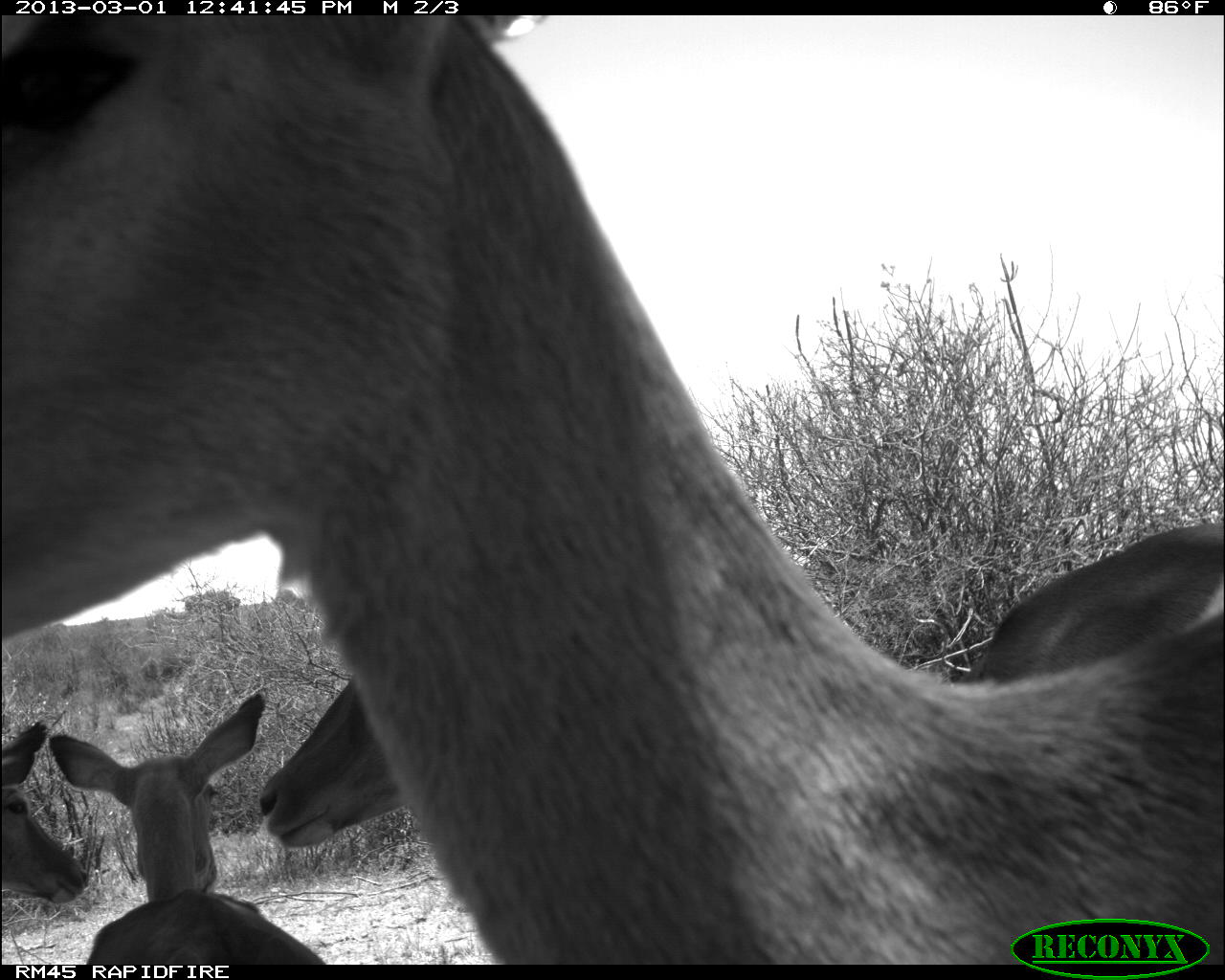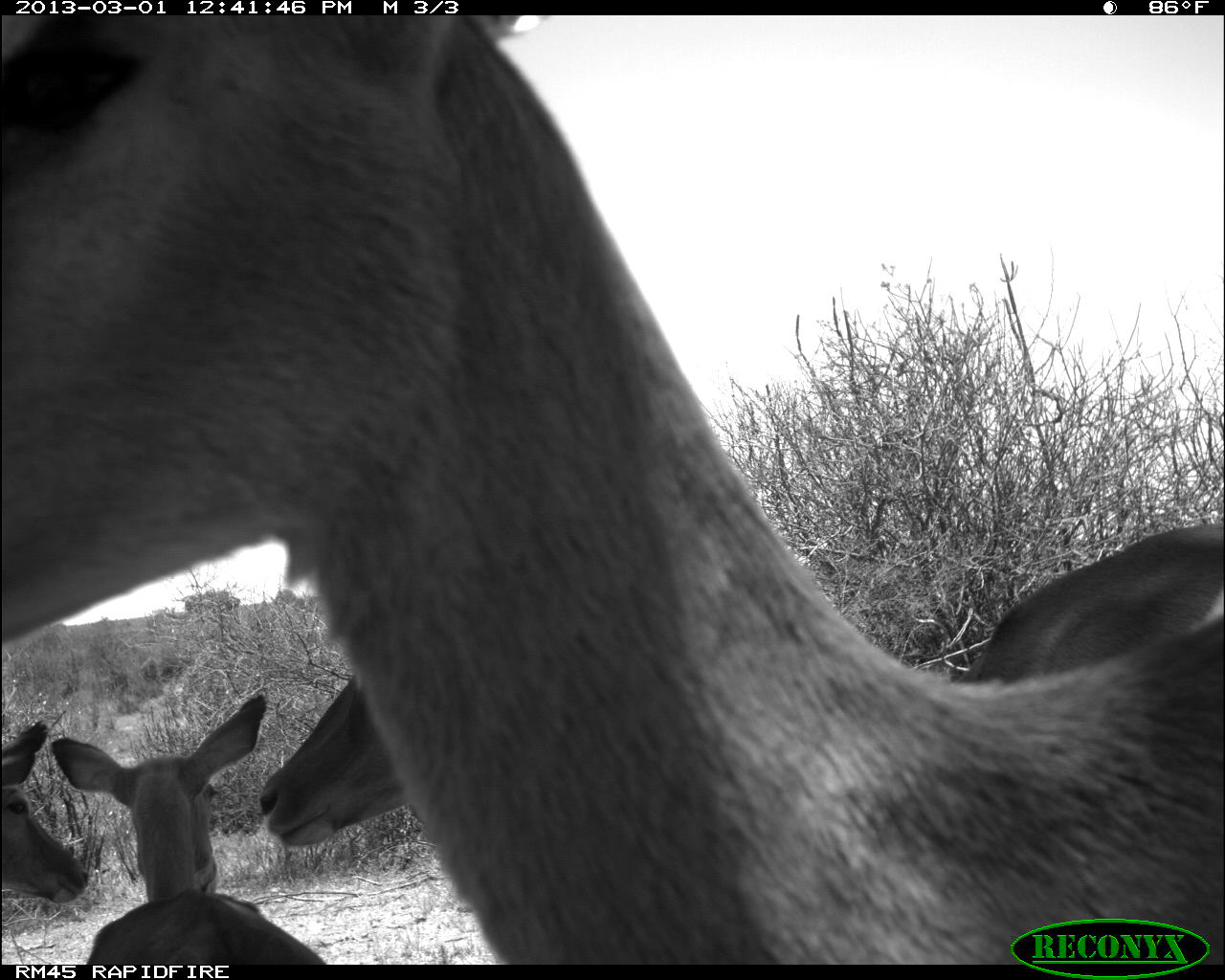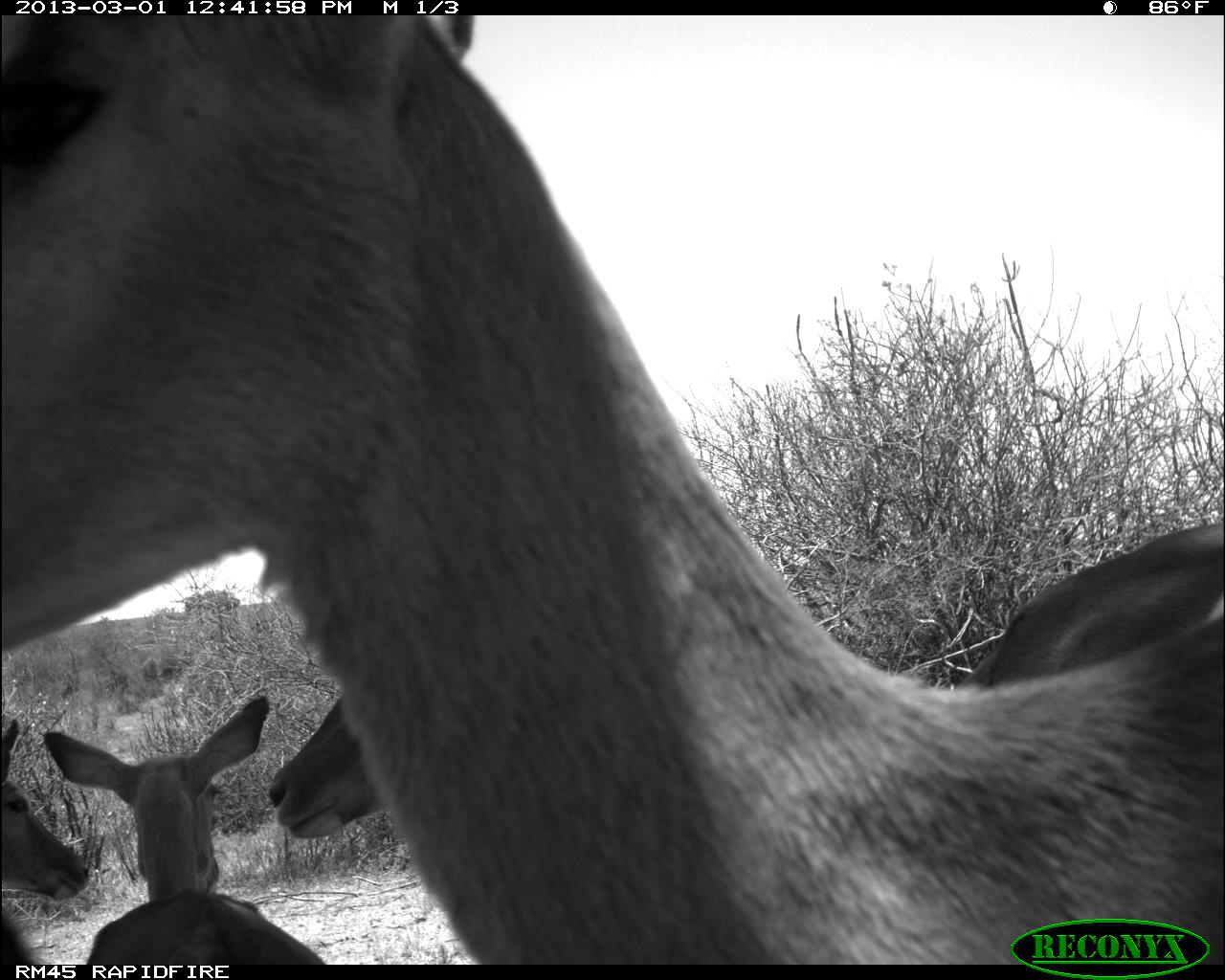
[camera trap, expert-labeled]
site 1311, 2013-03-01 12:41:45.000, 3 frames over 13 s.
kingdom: Animalia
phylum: Chordata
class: Mammalia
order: Artiodactyla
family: Bovidae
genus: Aepyceros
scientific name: Aepyceros melampus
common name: impala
Aepyceros melampus (impala), count 4.